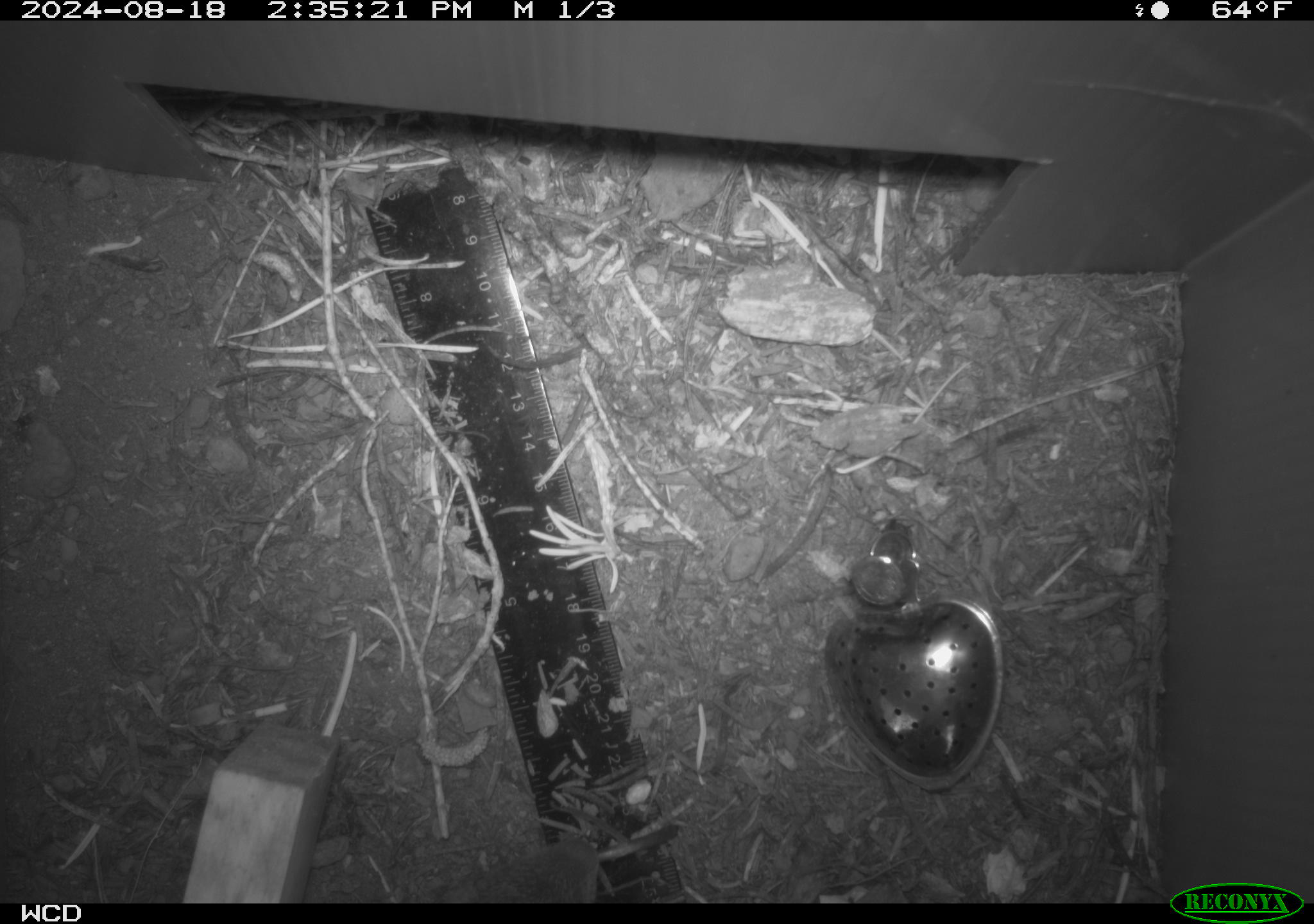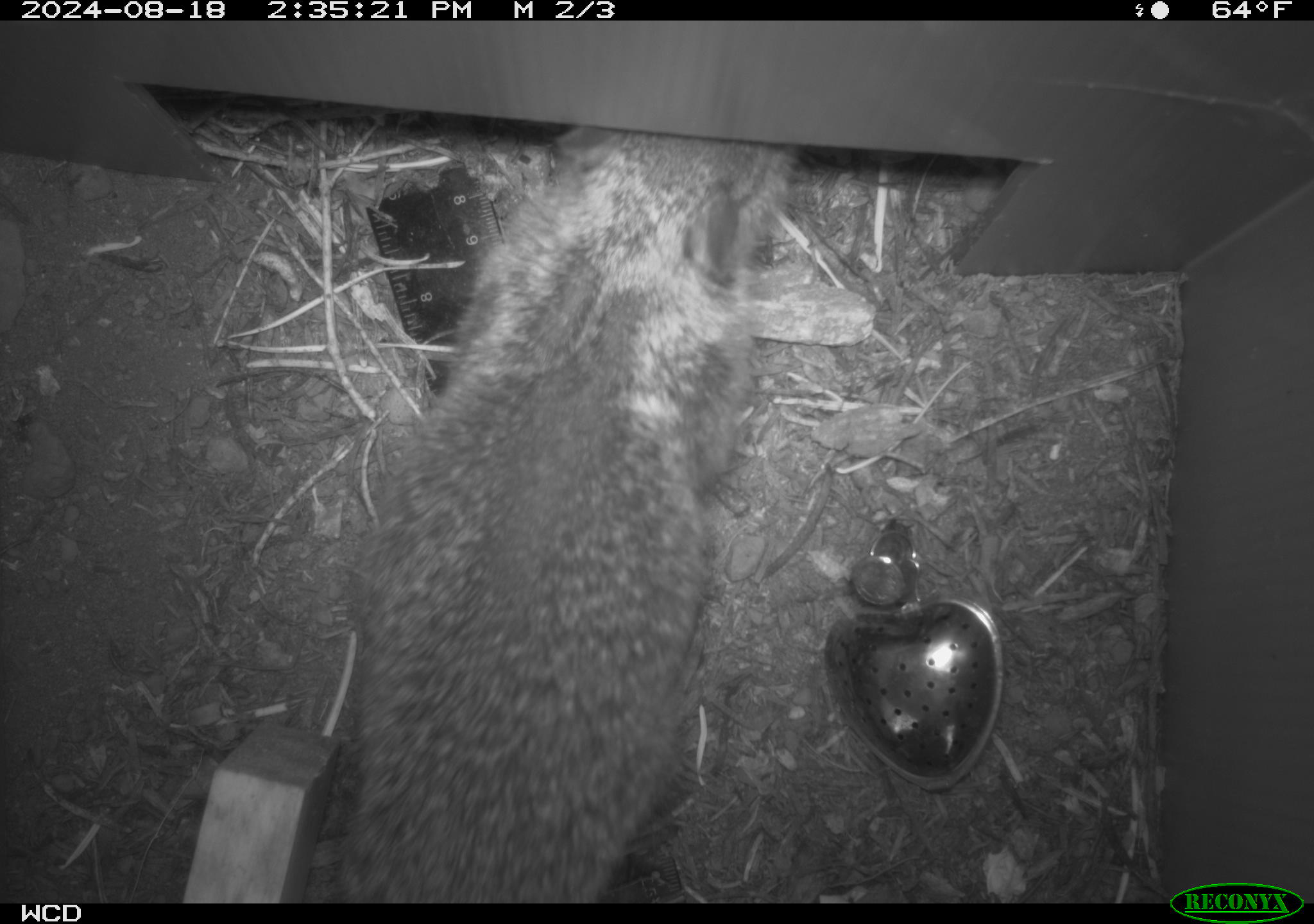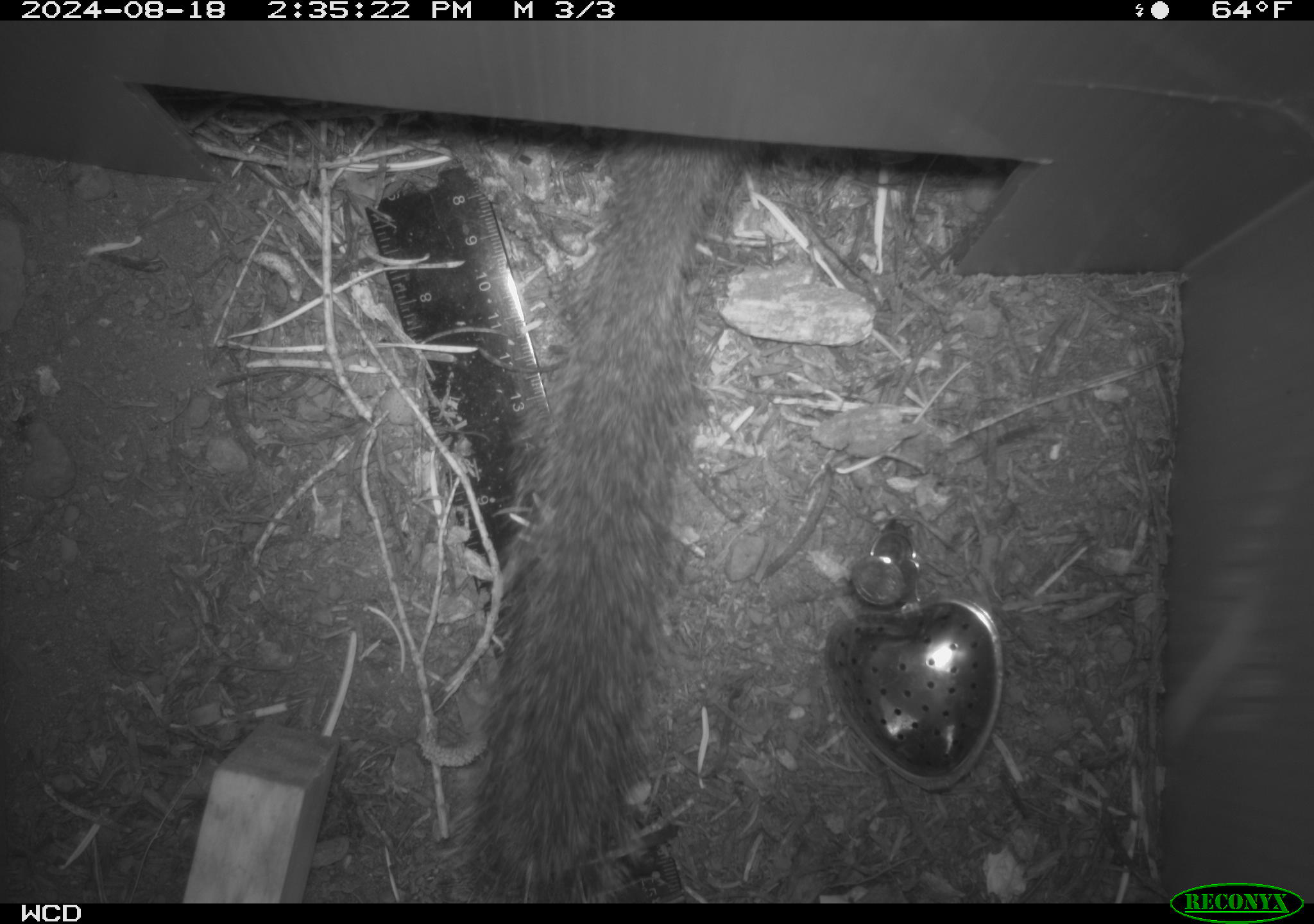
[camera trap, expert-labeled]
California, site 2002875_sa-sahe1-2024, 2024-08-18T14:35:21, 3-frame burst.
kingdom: Animalia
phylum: Chordata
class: Mammalia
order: Rodentia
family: Sciuridae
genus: Otospermophilus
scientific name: Otospermophilus beecheyi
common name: california ground squirrel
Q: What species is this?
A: California ground squirrel (Otospermophilus beecheyi).